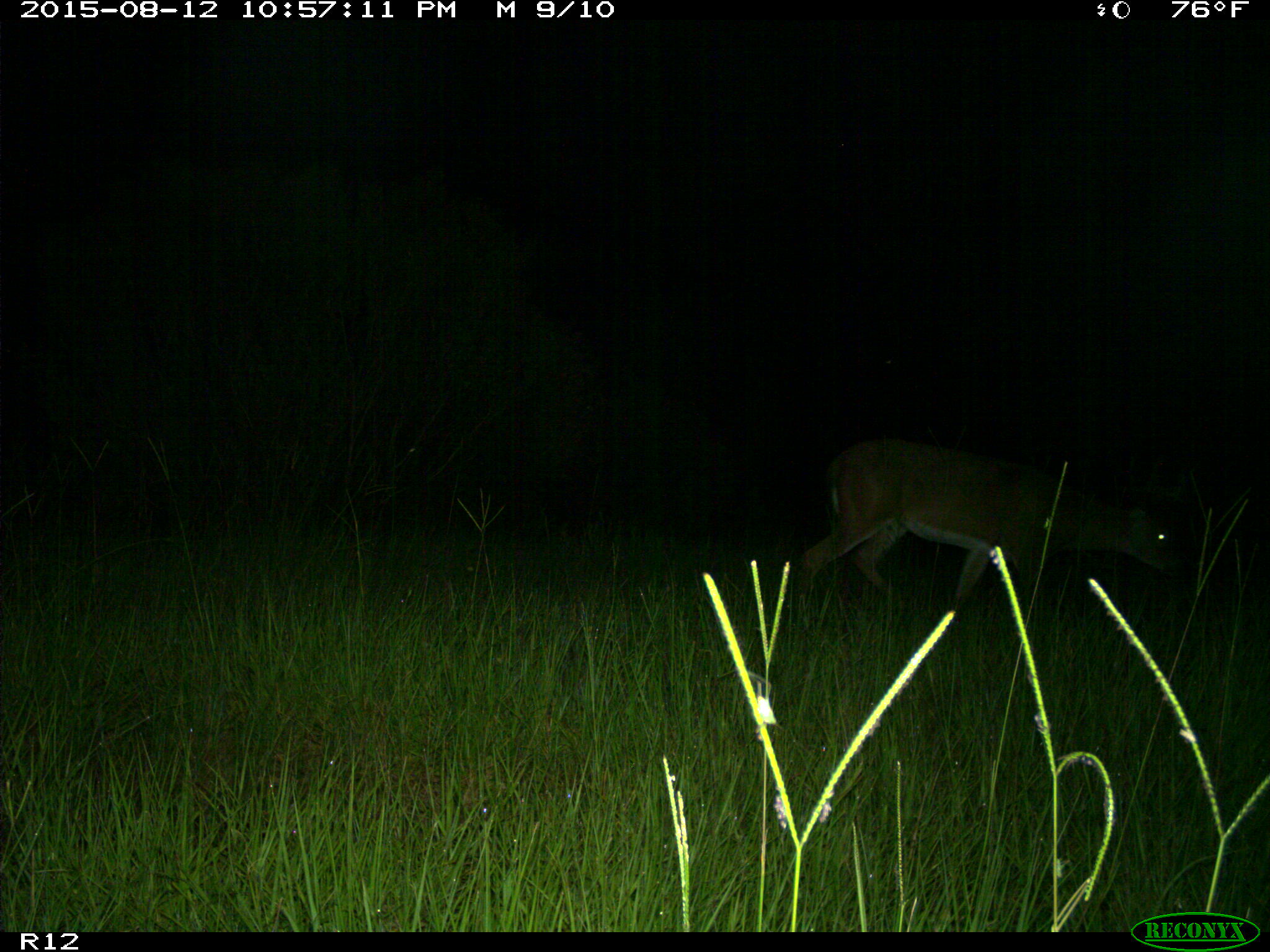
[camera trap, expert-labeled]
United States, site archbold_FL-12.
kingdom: Animalia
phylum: Chordata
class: Mammalia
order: Artiodactyla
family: Cervidae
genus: Odocoileus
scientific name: Odocoileus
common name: deer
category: unidentified deer